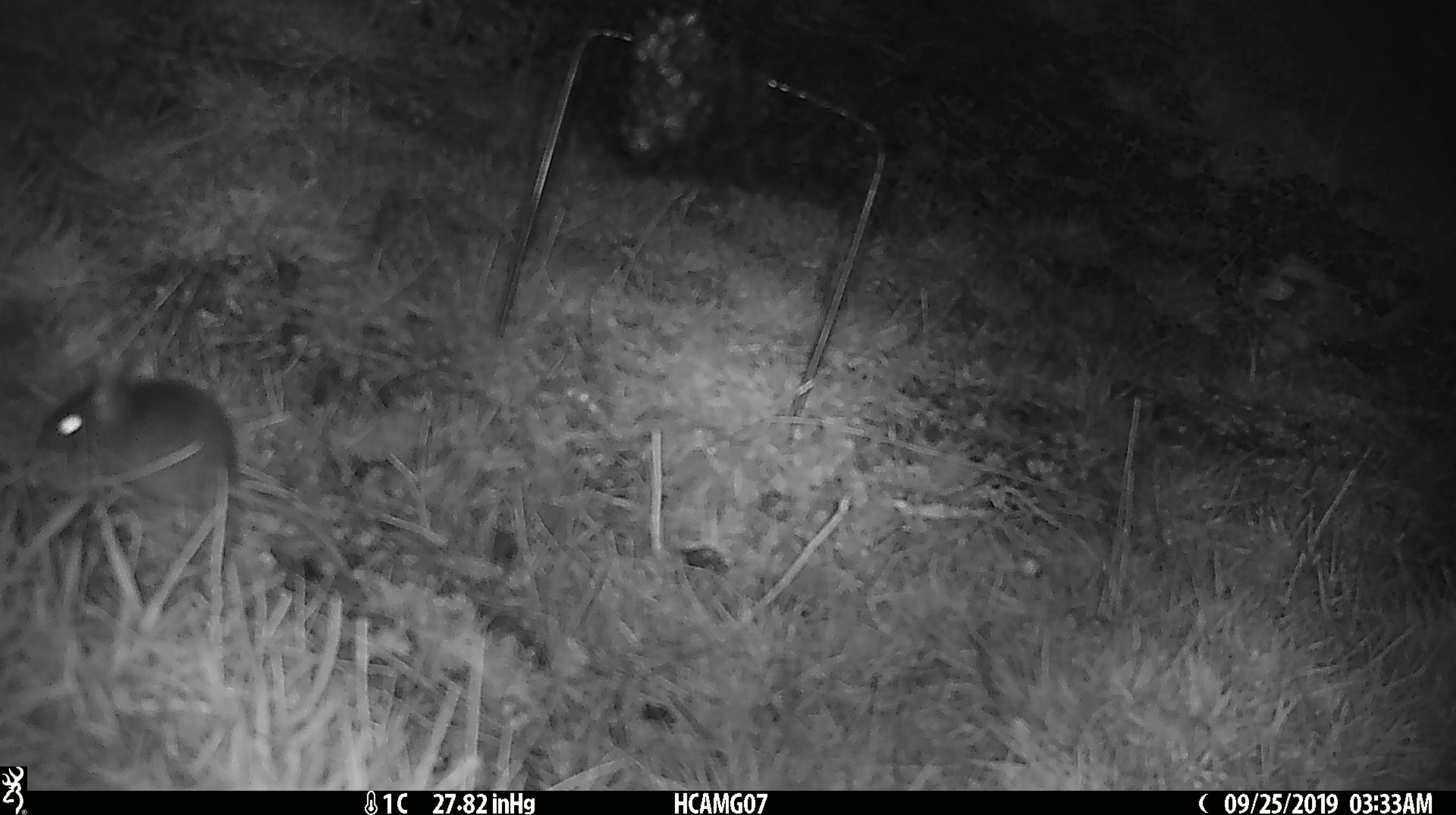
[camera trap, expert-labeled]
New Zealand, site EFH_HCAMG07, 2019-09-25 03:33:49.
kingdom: Animalia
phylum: Chordata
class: Mammalia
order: Rodentia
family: Muridae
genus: Mus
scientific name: Mus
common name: mouse